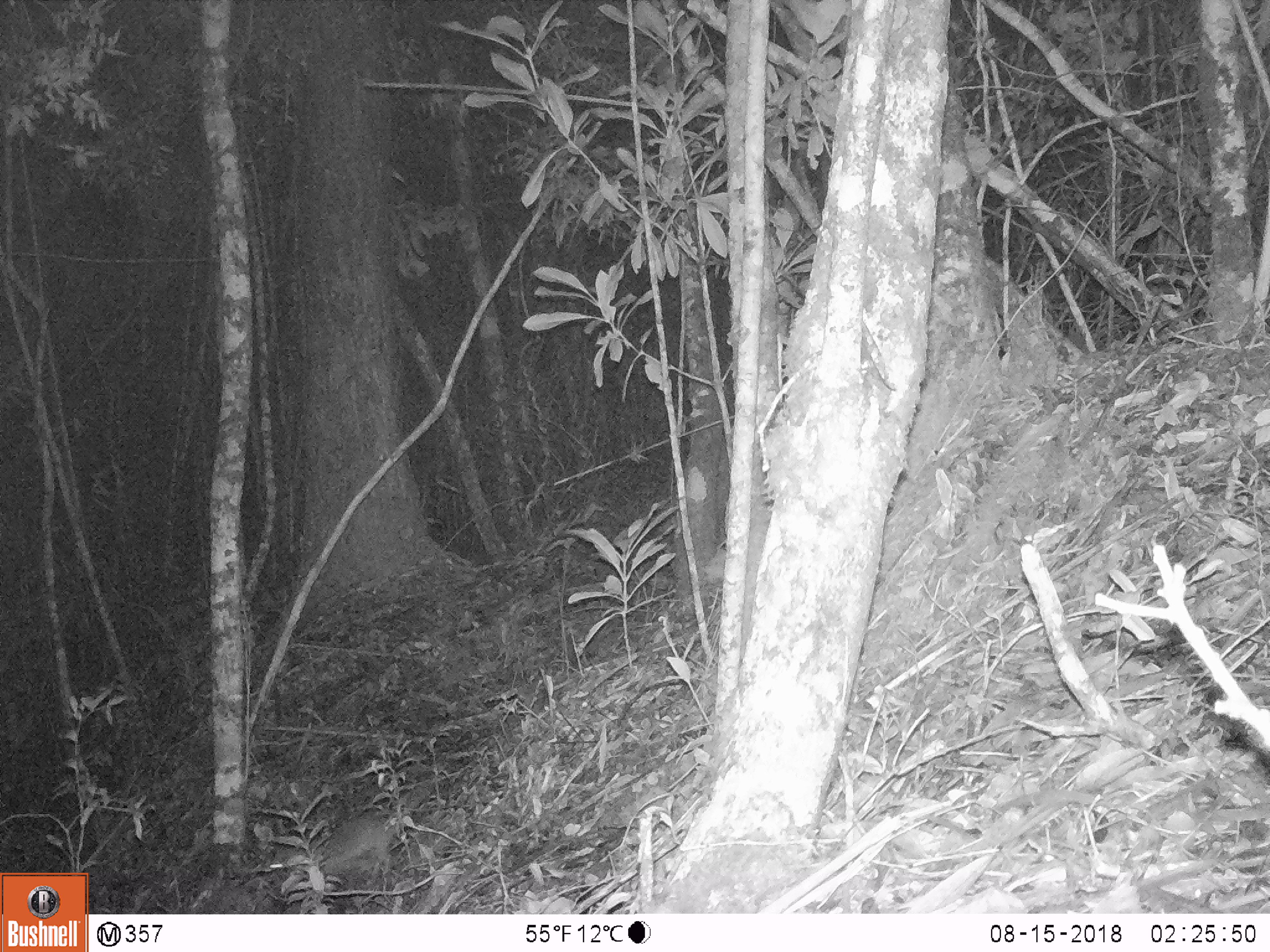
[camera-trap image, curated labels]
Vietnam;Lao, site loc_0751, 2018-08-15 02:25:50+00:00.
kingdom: Animalia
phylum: Chordata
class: Mammalia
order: Carnivora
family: Mustelidae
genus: Melogale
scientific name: Melogale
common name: ferret badger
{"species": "ferret badger (Melogale)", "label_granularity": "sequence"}